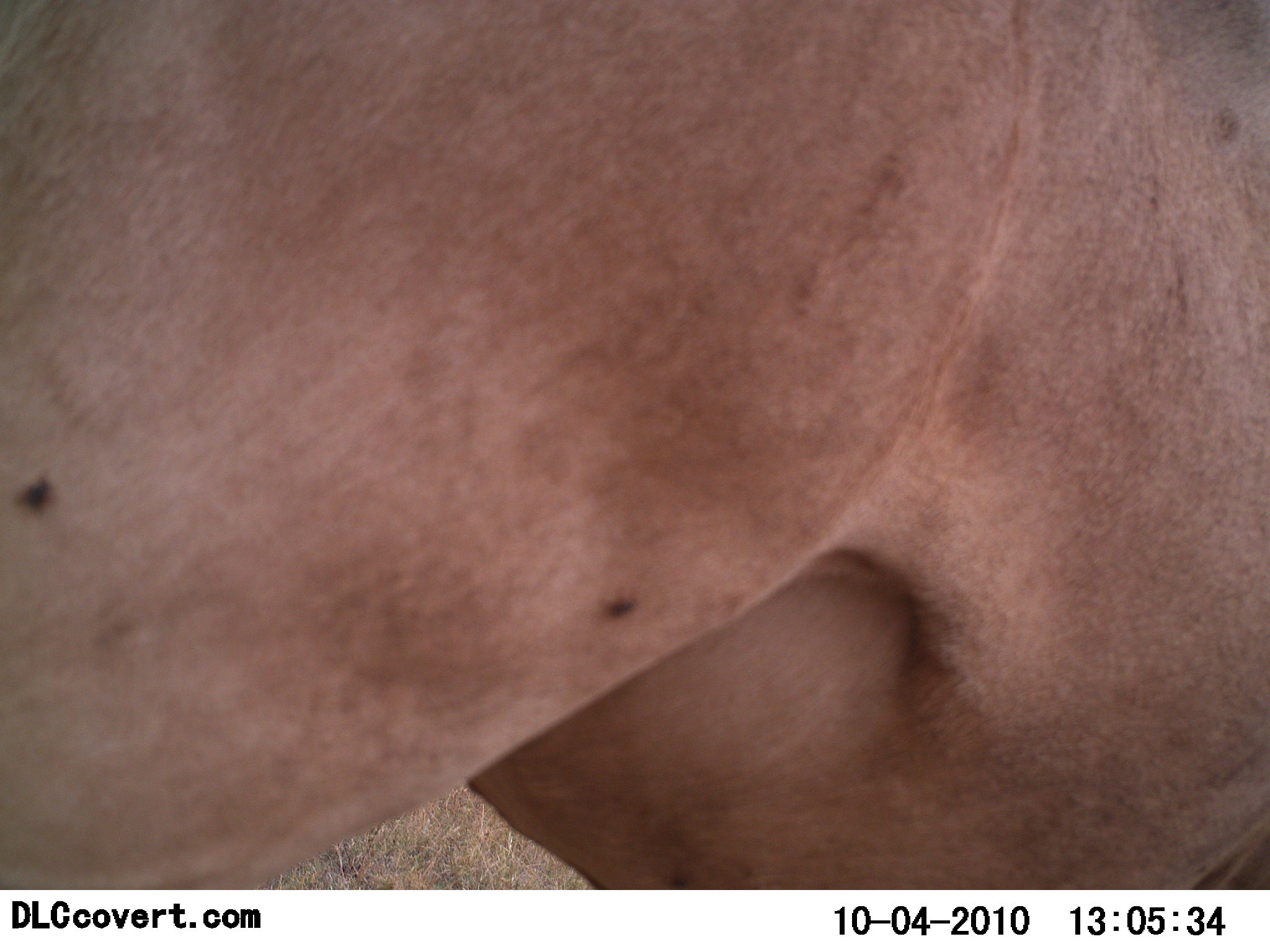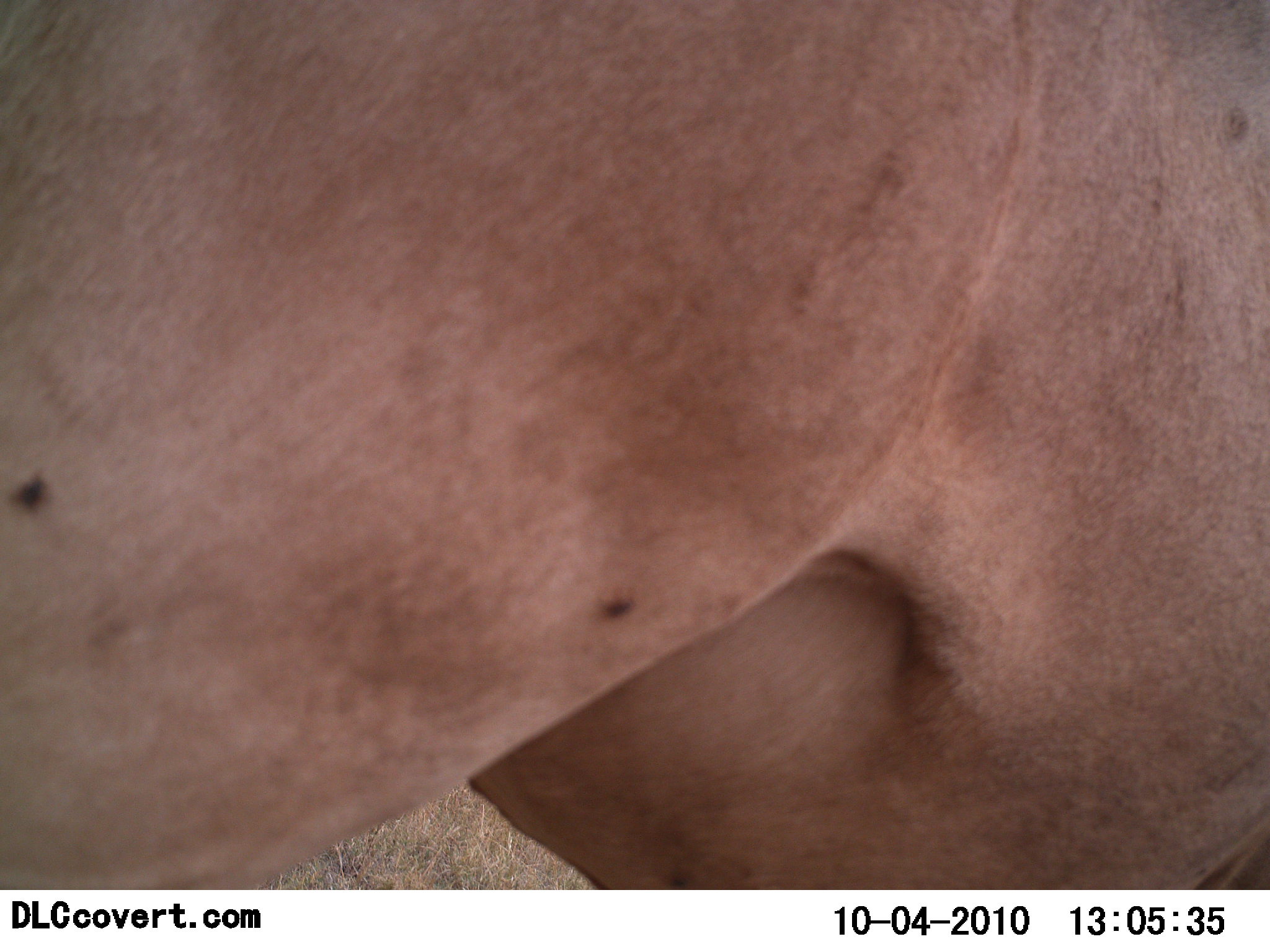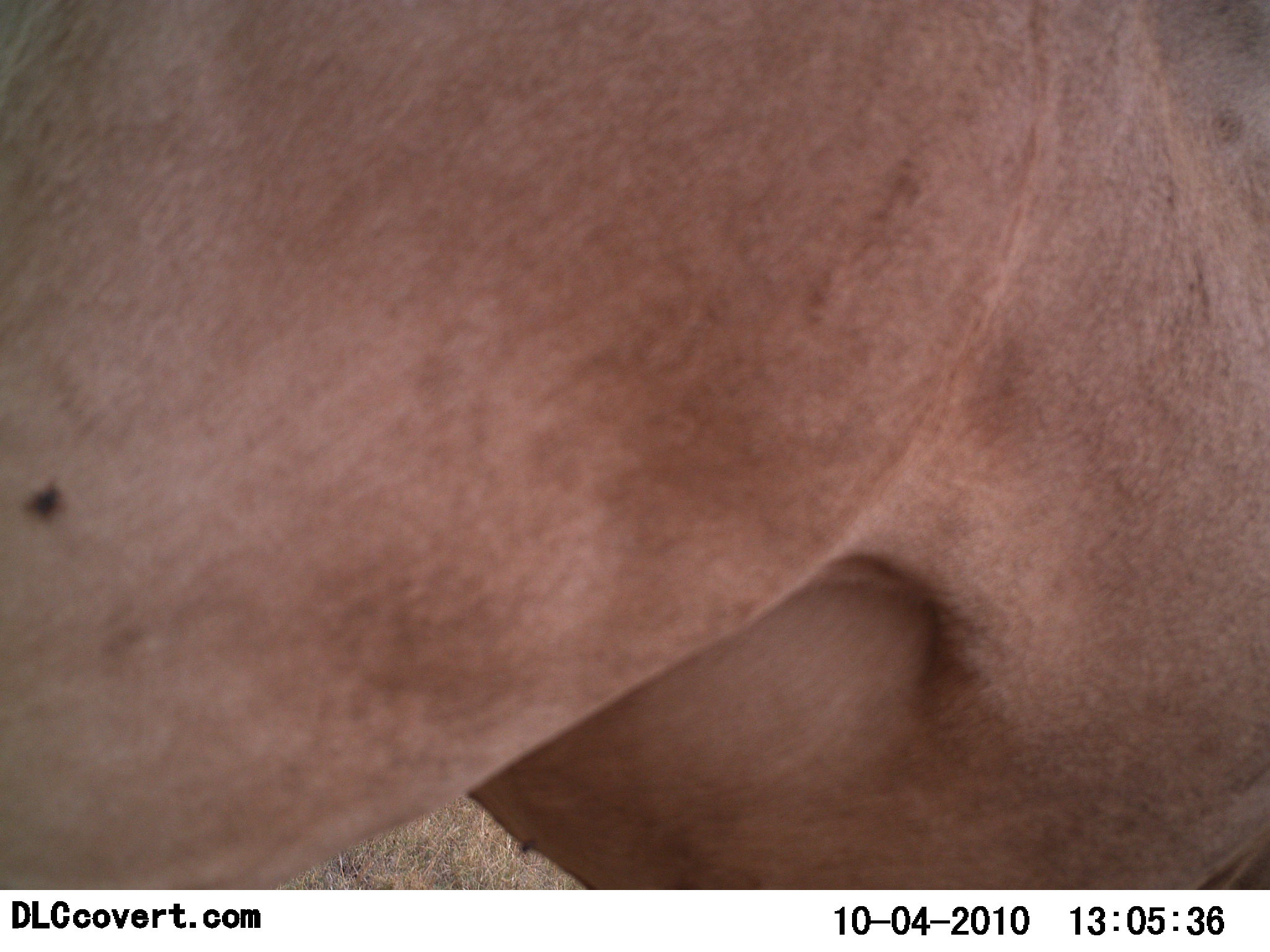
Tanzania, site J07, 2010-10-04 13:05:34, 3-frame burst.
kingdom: Animalia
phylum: Chordata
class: Mammalia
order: Artiodactyla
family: Bovidae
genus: Alcelaphus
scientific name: Alcelaphus buselaphus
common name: hartebeest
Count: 1.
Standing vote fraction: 86%.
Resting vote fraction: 0%.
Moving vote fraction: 14%.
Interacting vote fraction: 0%.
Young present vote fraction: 0%.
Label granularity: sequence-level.